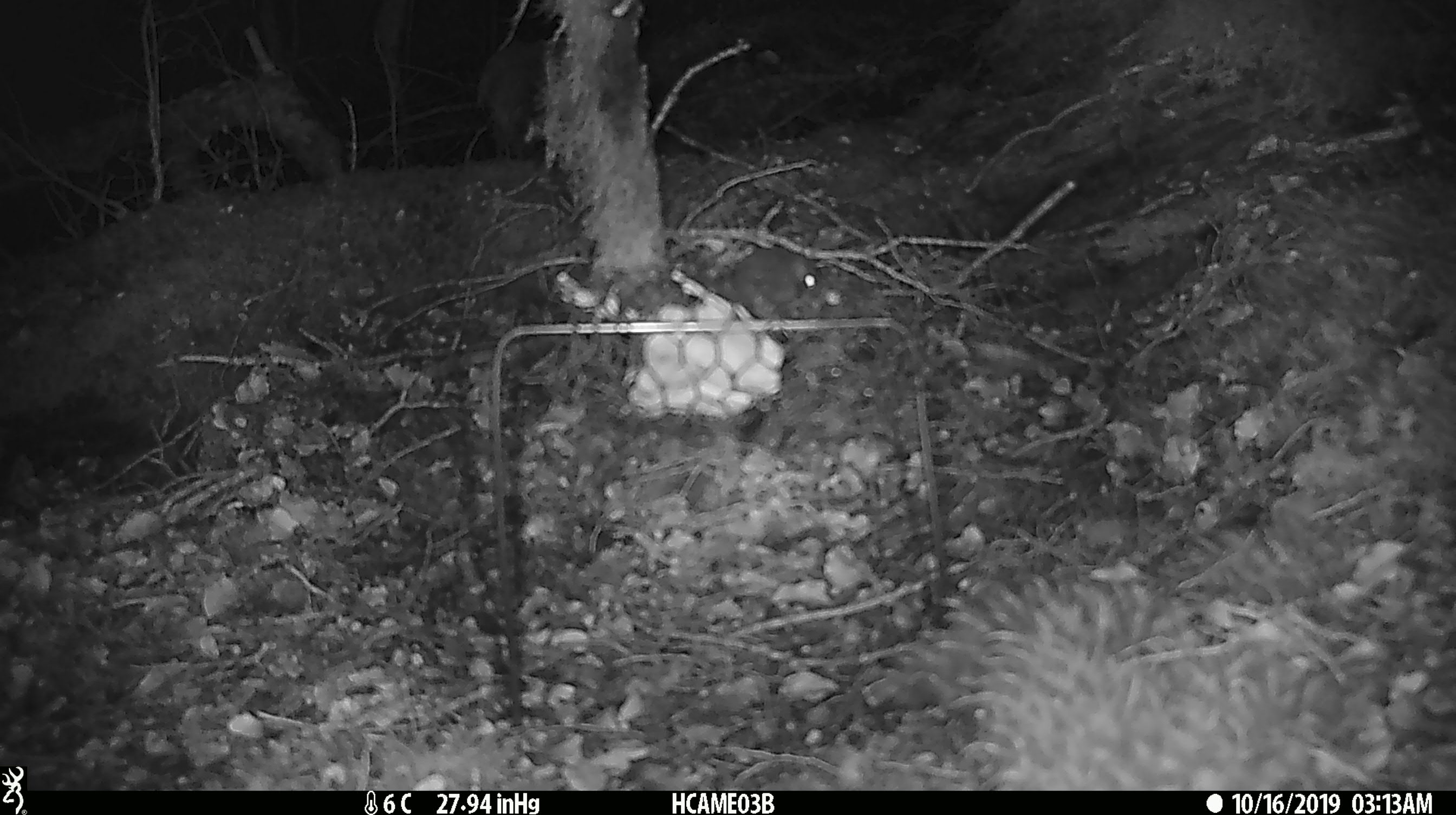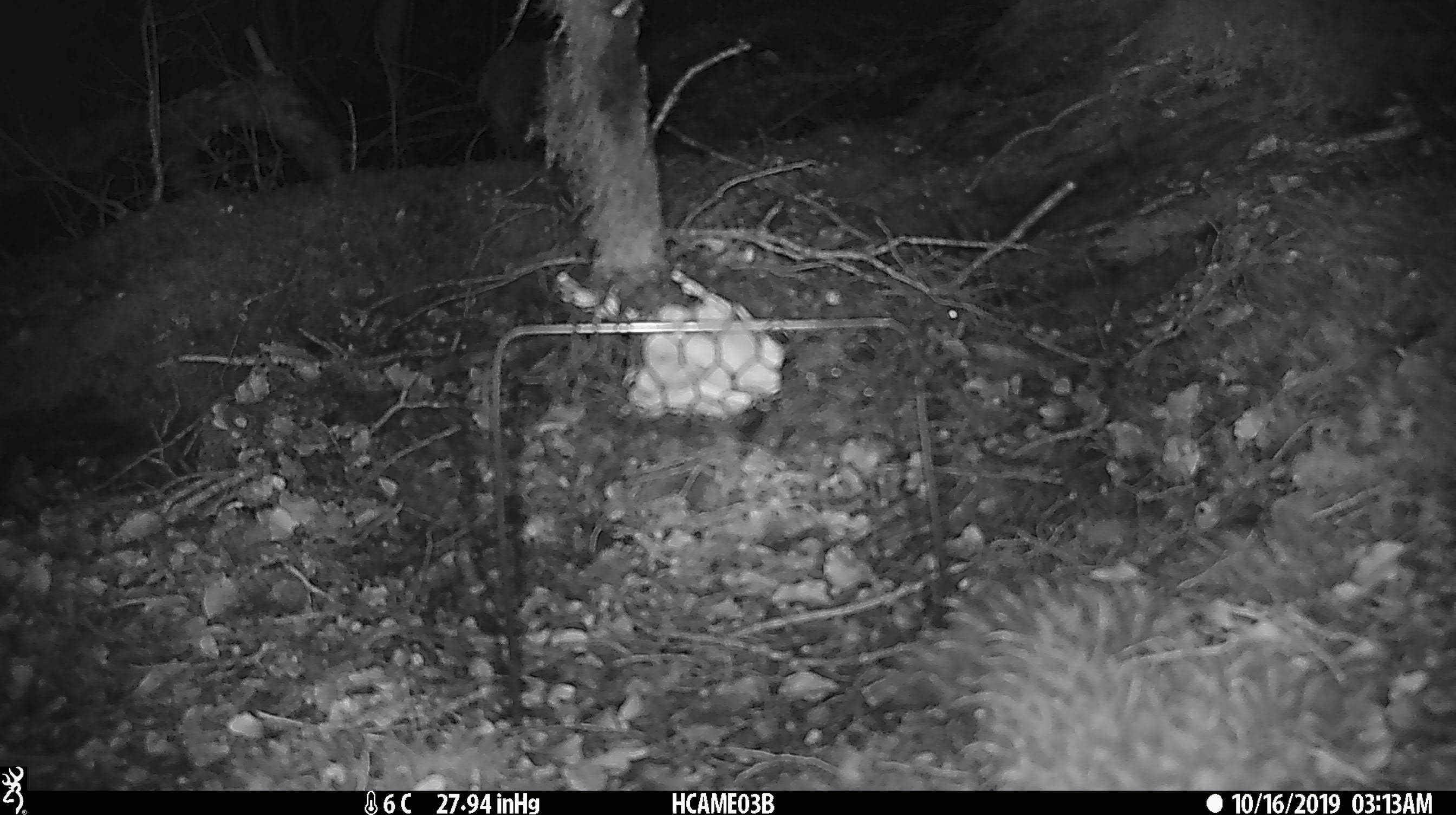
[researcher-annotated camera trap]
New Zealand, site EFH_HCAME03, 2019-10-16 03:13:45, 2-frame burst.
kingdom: Animalia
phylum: Chordata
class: Mammalia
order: Rodentia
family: Muridae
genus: Mus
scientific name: Mus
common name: mouse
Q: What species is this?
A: Mouse (Mus).